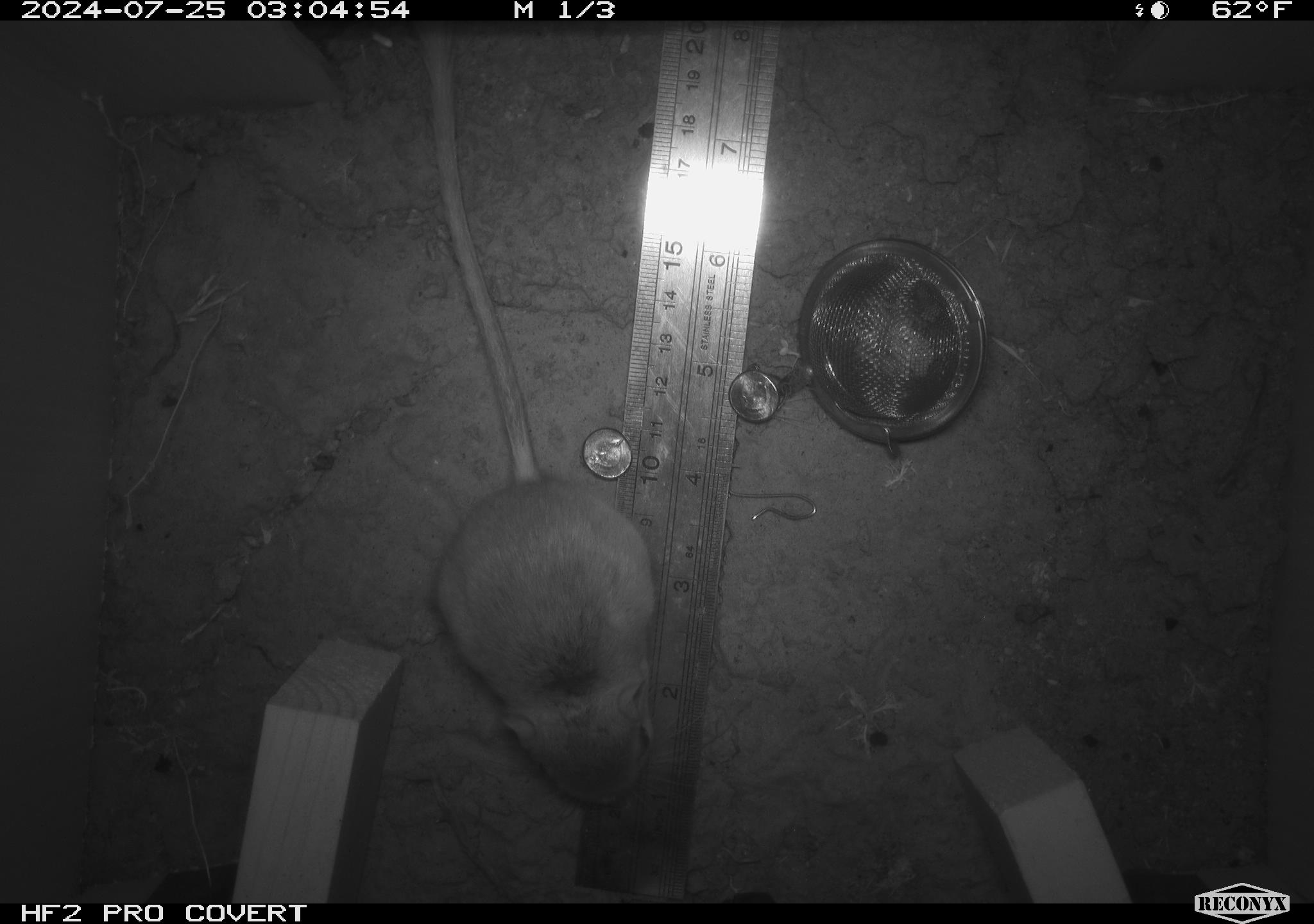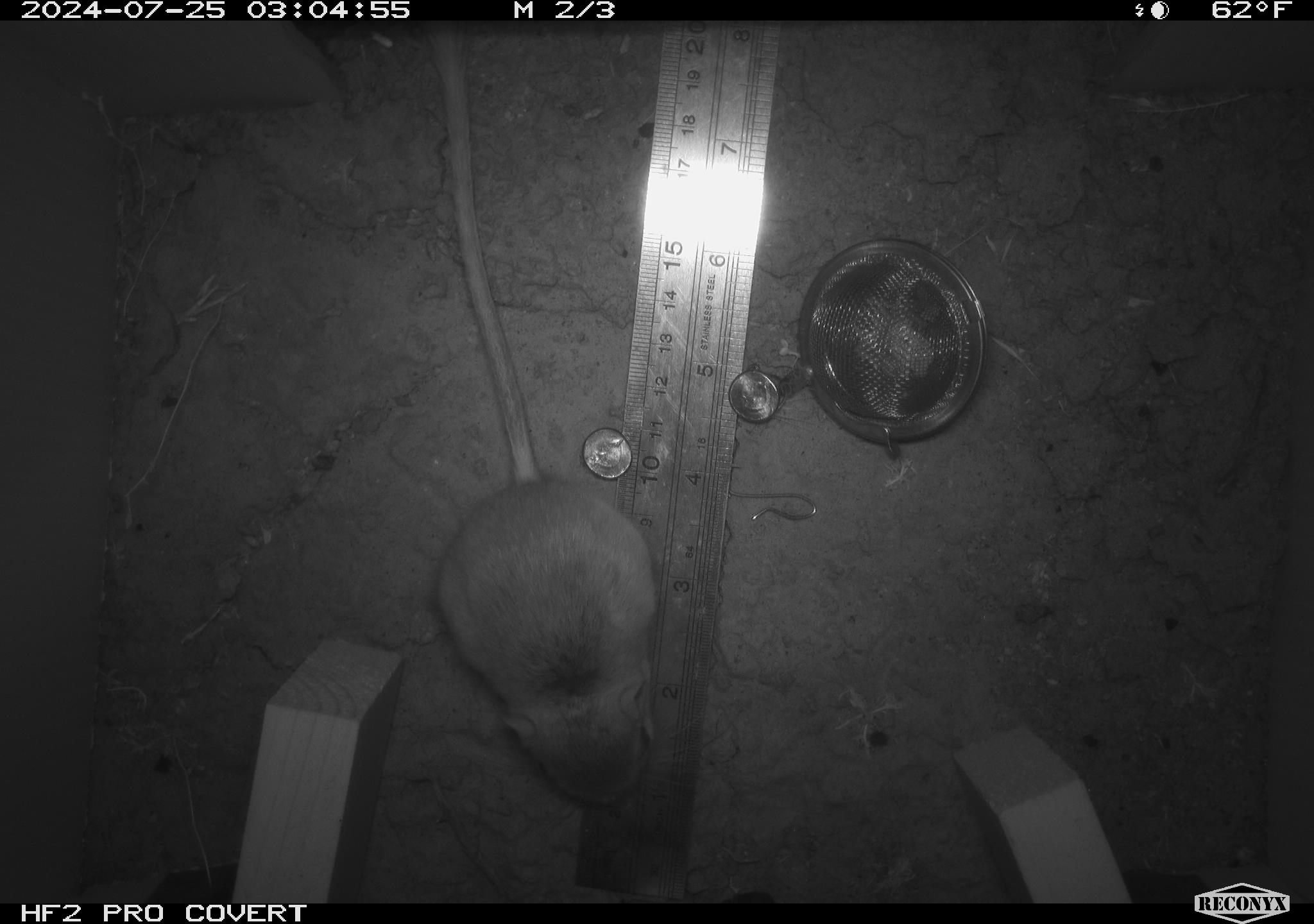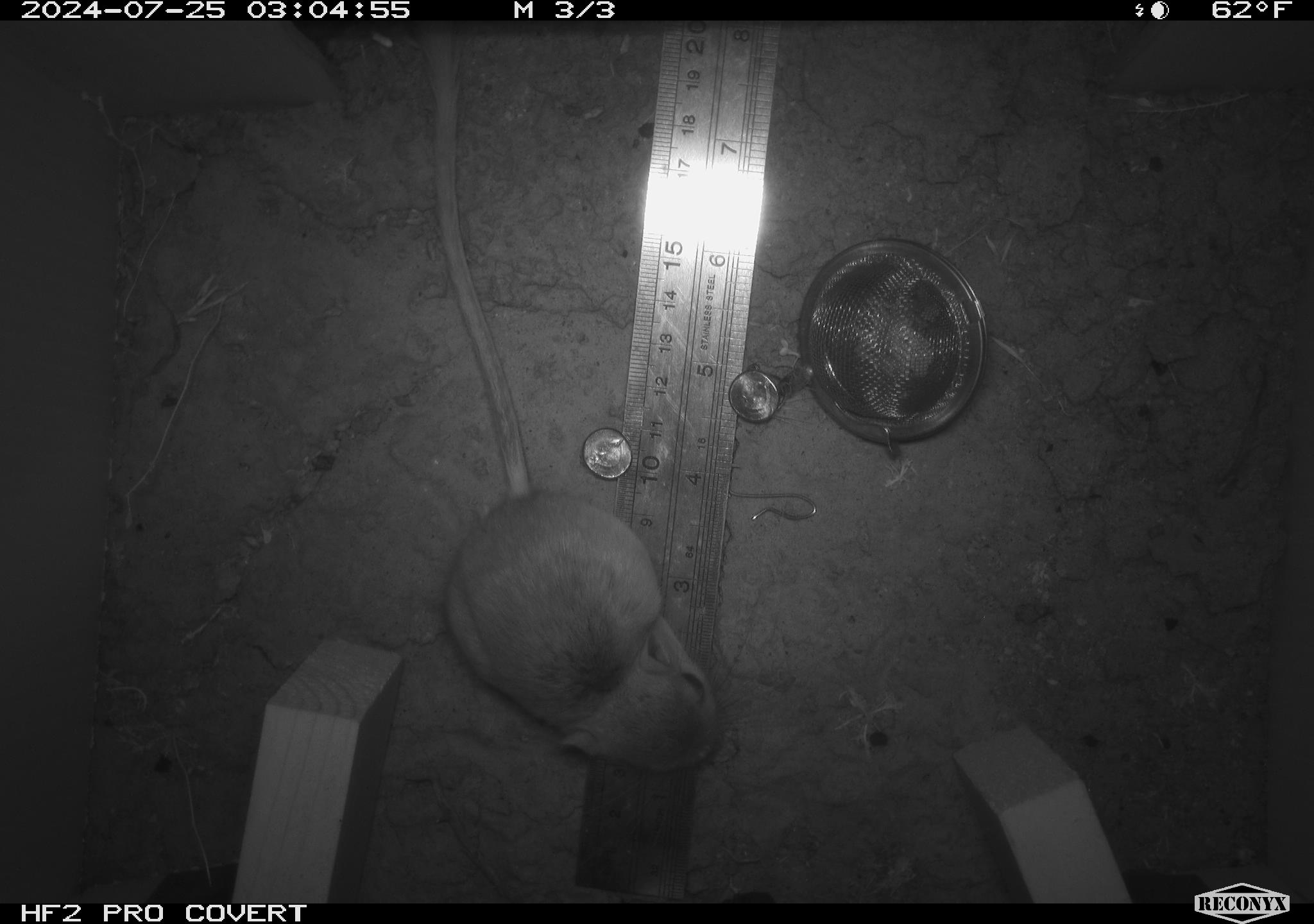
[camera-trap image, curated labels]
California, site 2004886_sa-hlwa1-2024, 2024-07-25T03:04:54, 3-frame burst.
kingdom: Animalia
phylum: Chordata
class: Mammalia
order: Rodentia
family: Heteromyidae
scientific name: Heteromyidae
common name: kangaroo rats and pocket mice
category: heteromyidae family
Heteromyidae family (kangaroo rats and pocket mice) (Heteromyidae).